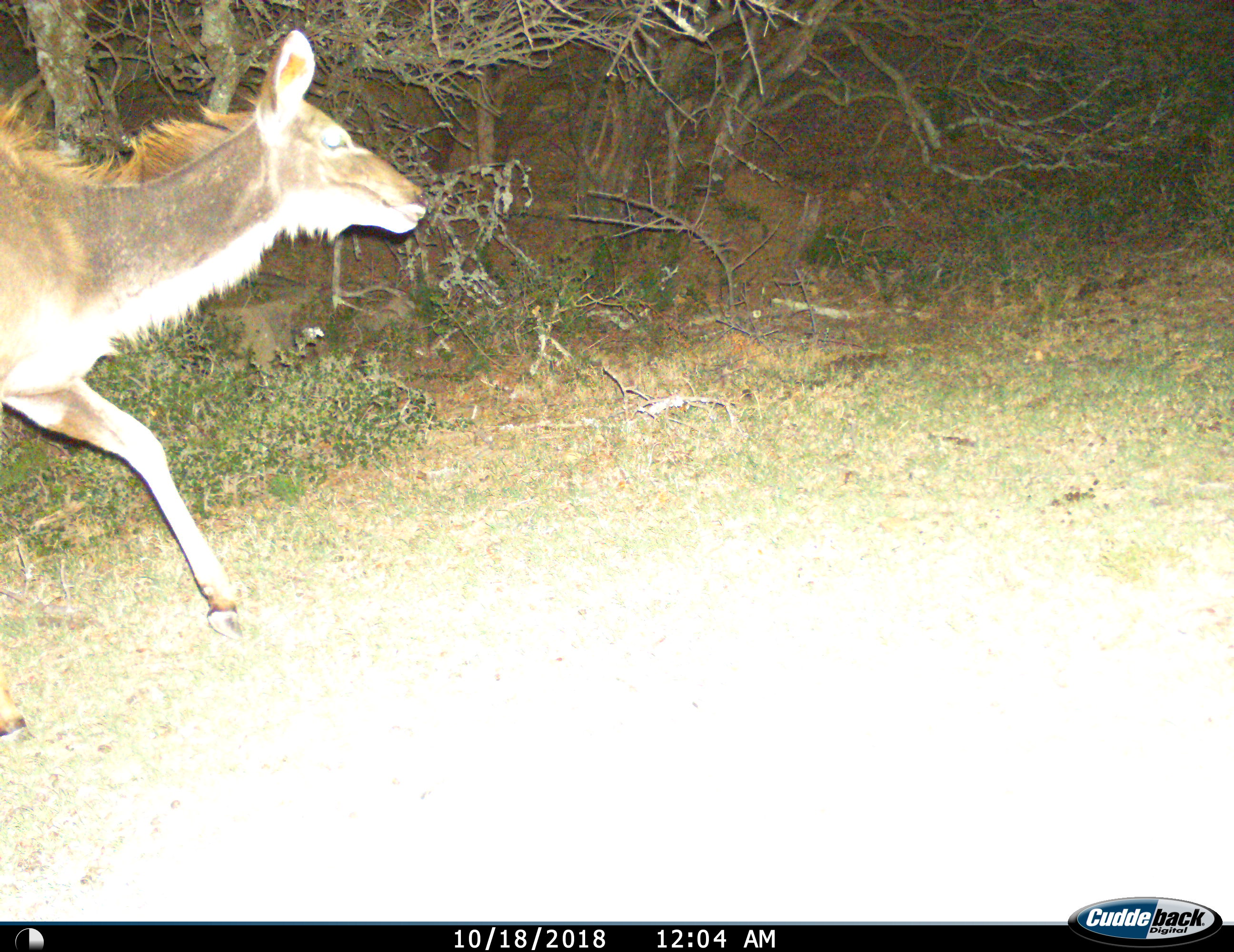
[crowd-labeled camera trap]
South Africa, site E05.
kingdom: Animalia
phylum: Chordata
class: Mammalia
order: Artiodactyla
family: Bovidae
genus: Tragelaphus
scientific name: Tragelaphus strepsiceros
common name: greater kudu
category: kudu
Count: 1.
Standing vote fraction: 0%.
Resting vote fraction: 0%.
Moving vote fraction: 100%.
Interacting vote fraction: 0%.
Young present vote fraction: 0%.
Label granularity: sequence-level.